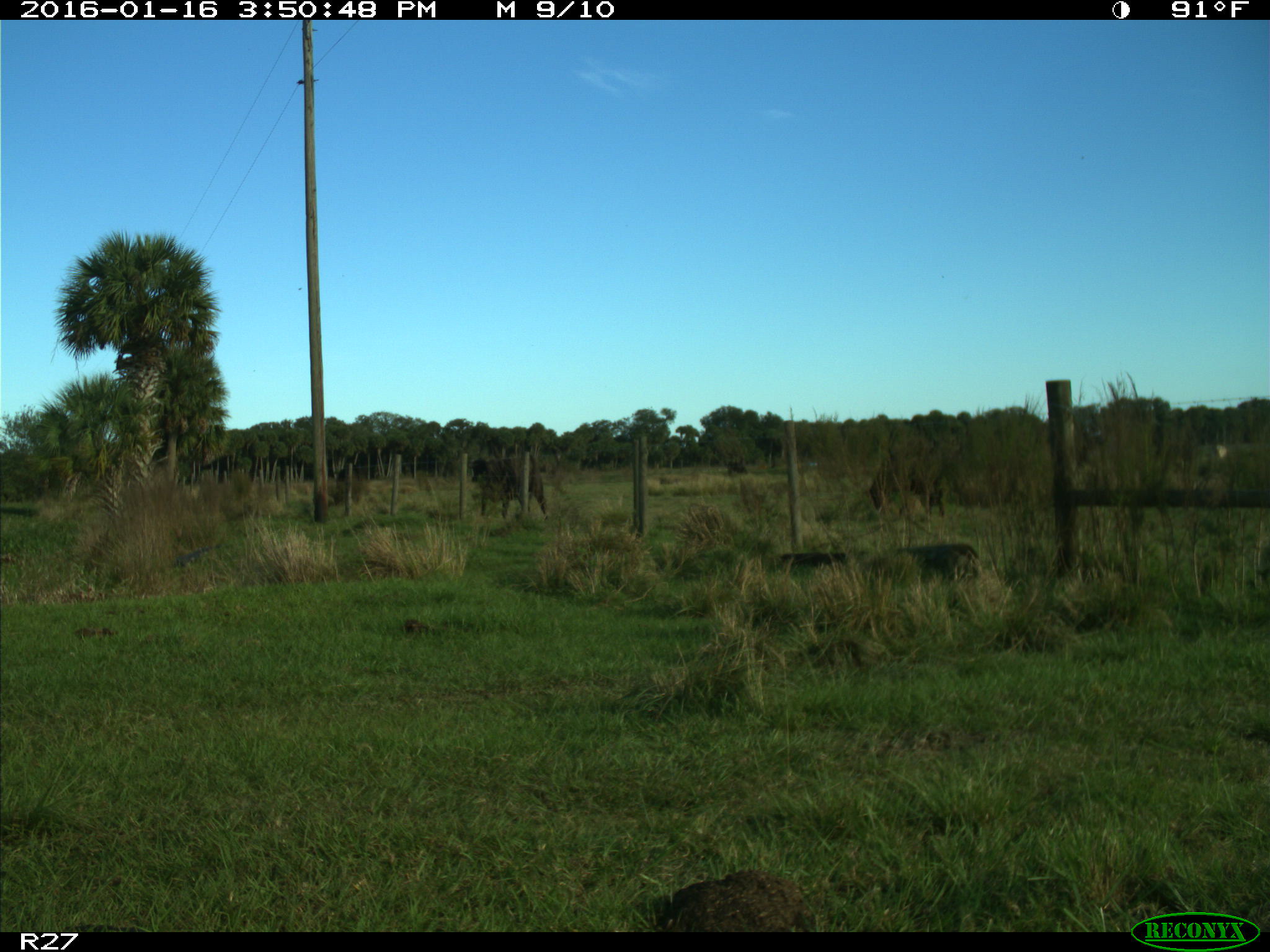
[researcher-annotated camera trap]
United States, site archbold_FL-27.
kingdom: Animalia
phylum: Chordata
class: Mammalia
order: Artiodactyla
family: Bovidae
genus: Bos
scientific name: Bos taurus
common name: domestic cow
Bos taurus (domestic cow).